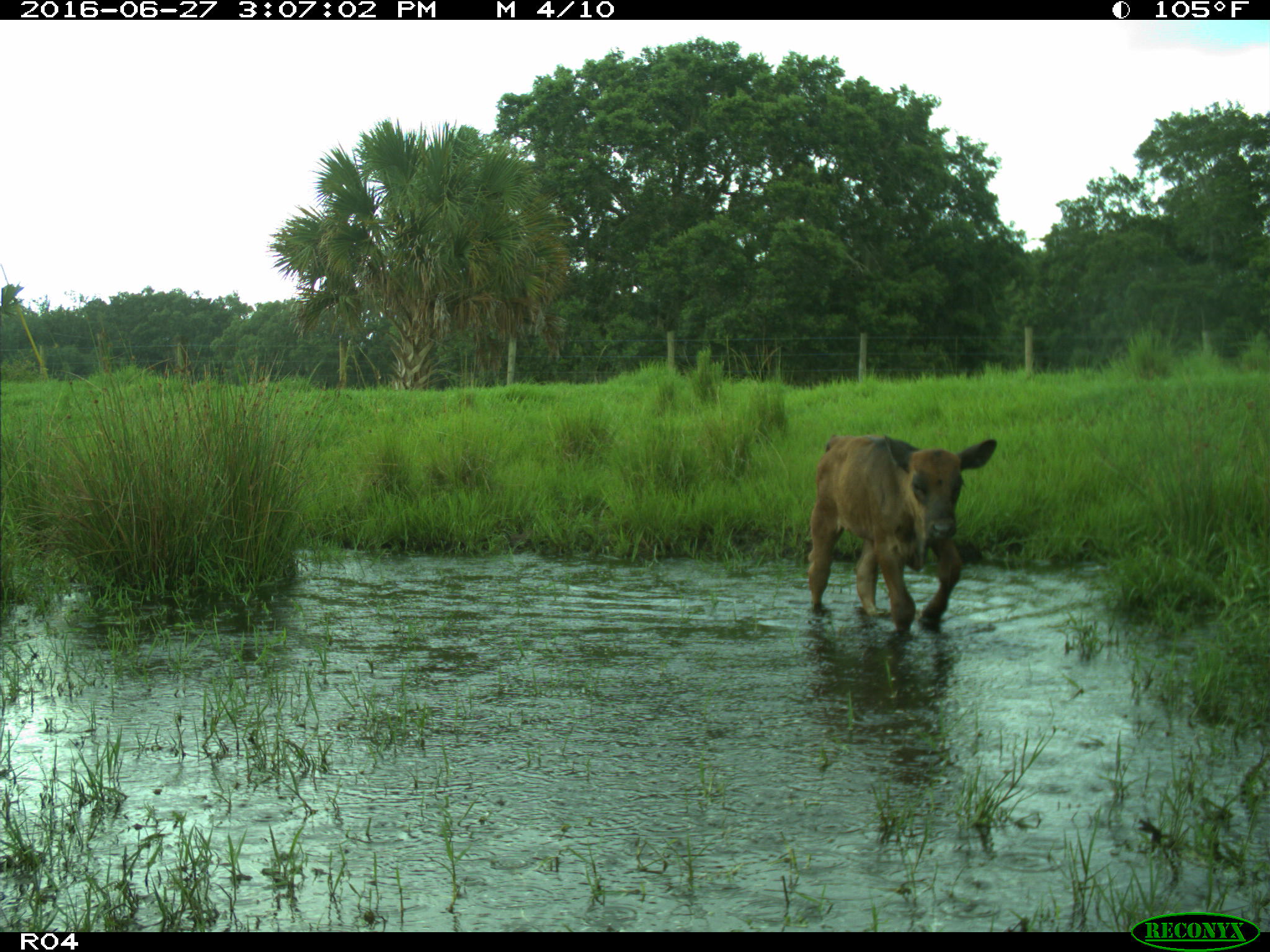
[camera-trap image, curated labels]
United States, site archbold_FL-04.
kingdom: Animalia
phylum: Chordata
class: Mammalia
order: Artiodactyla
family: Bovidae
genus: Bos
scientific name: Bos taurus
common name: domestic cow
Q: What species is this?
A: Bos taurus (domestic cow).